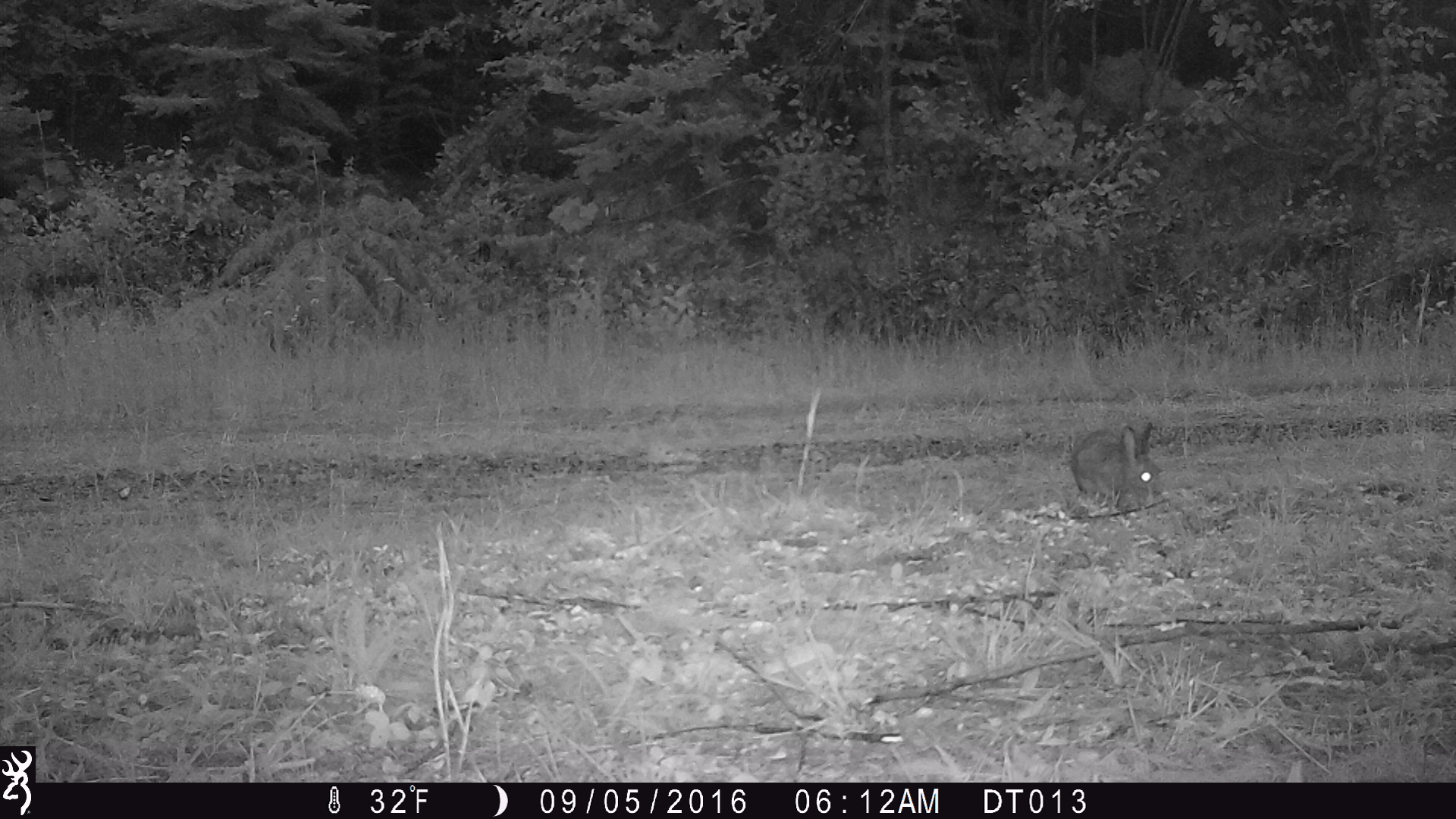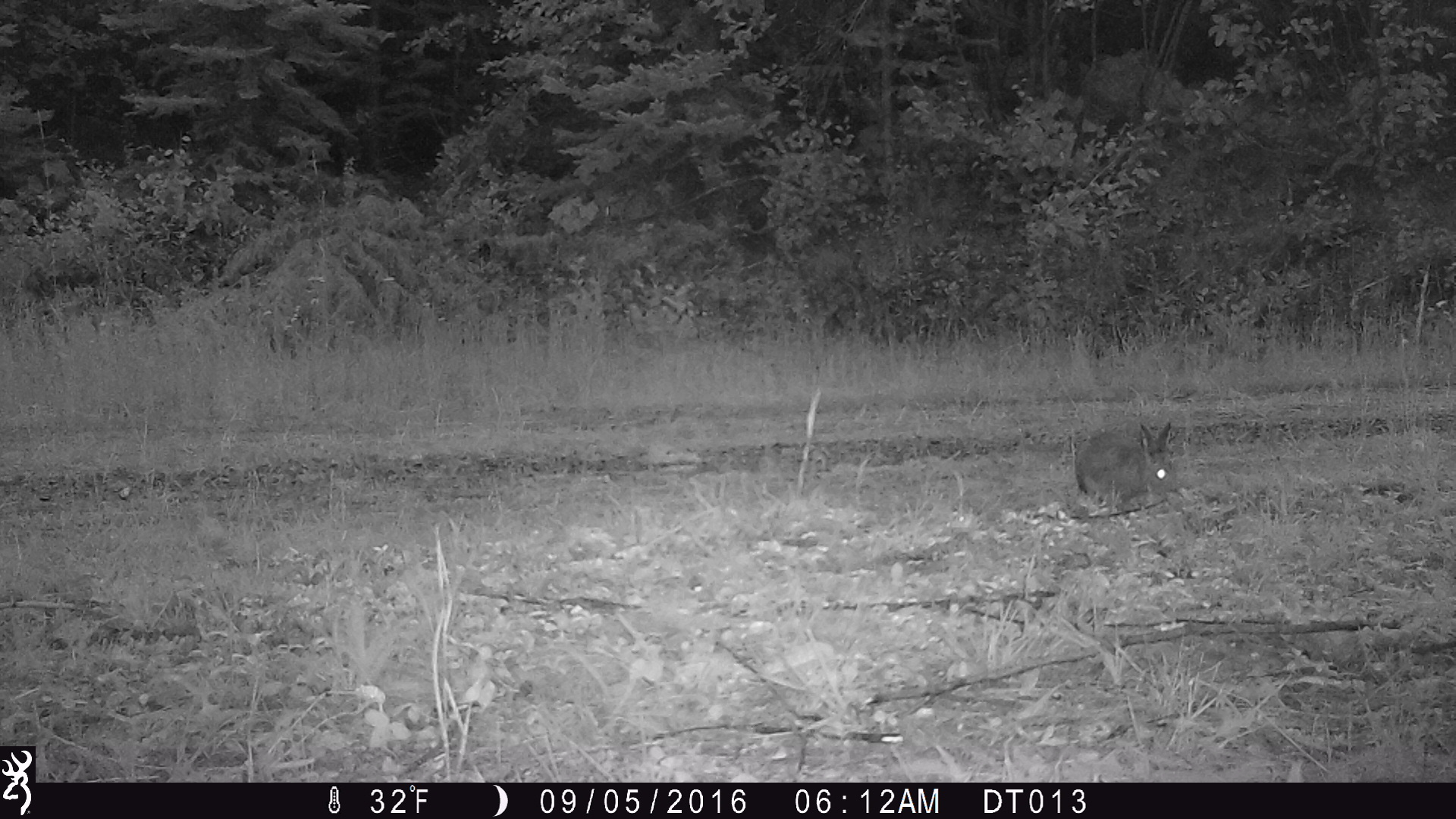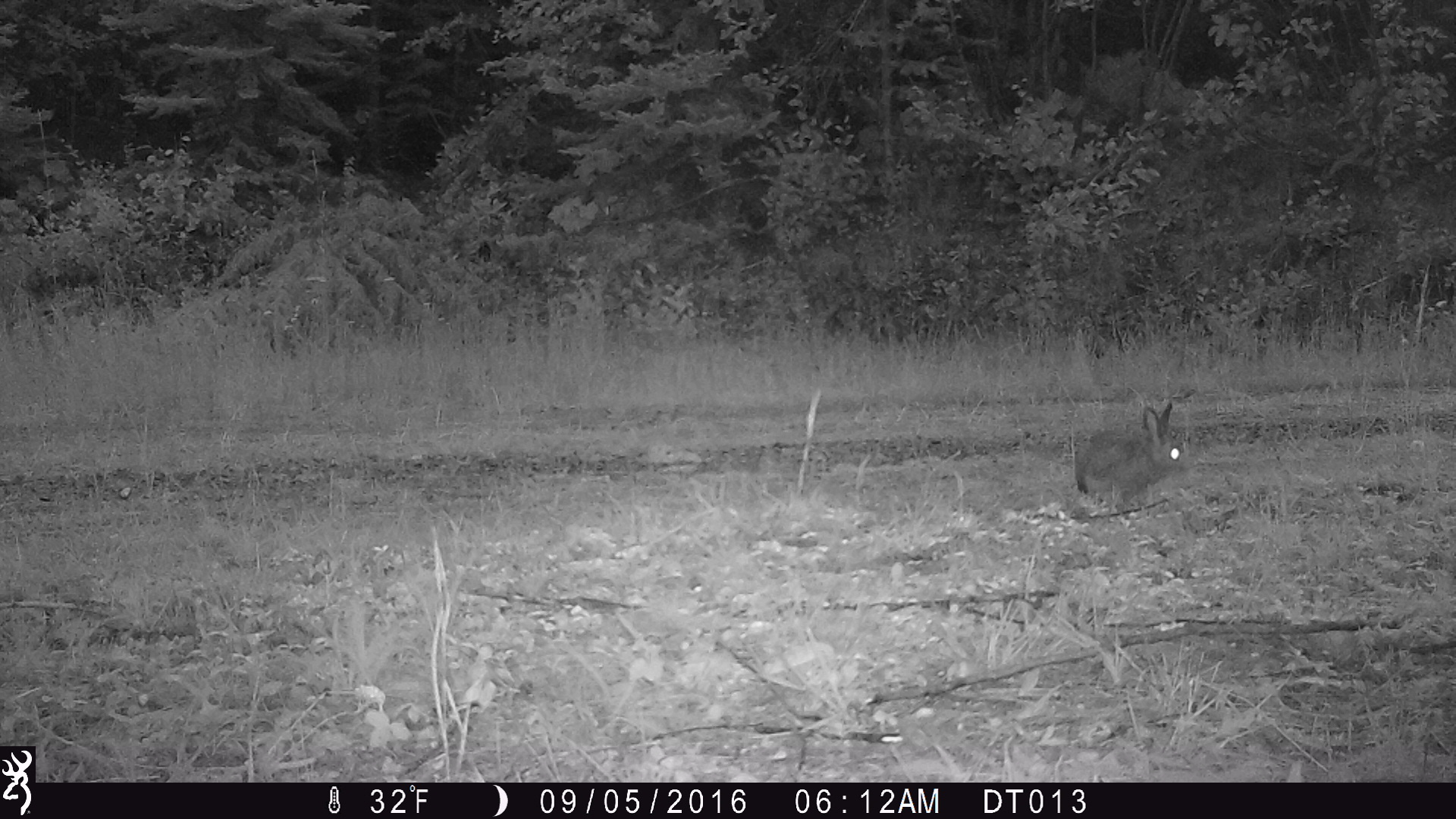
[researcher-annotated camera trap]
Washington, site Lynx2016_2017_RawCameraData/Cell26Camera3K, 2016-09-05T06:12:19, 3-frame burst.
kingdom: Animalia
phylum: Chordata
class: Mammalia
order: Lagomorpha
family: Leporidae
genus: Lepus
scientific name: Lepus americanus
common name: snowshoe hare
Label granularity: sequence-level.